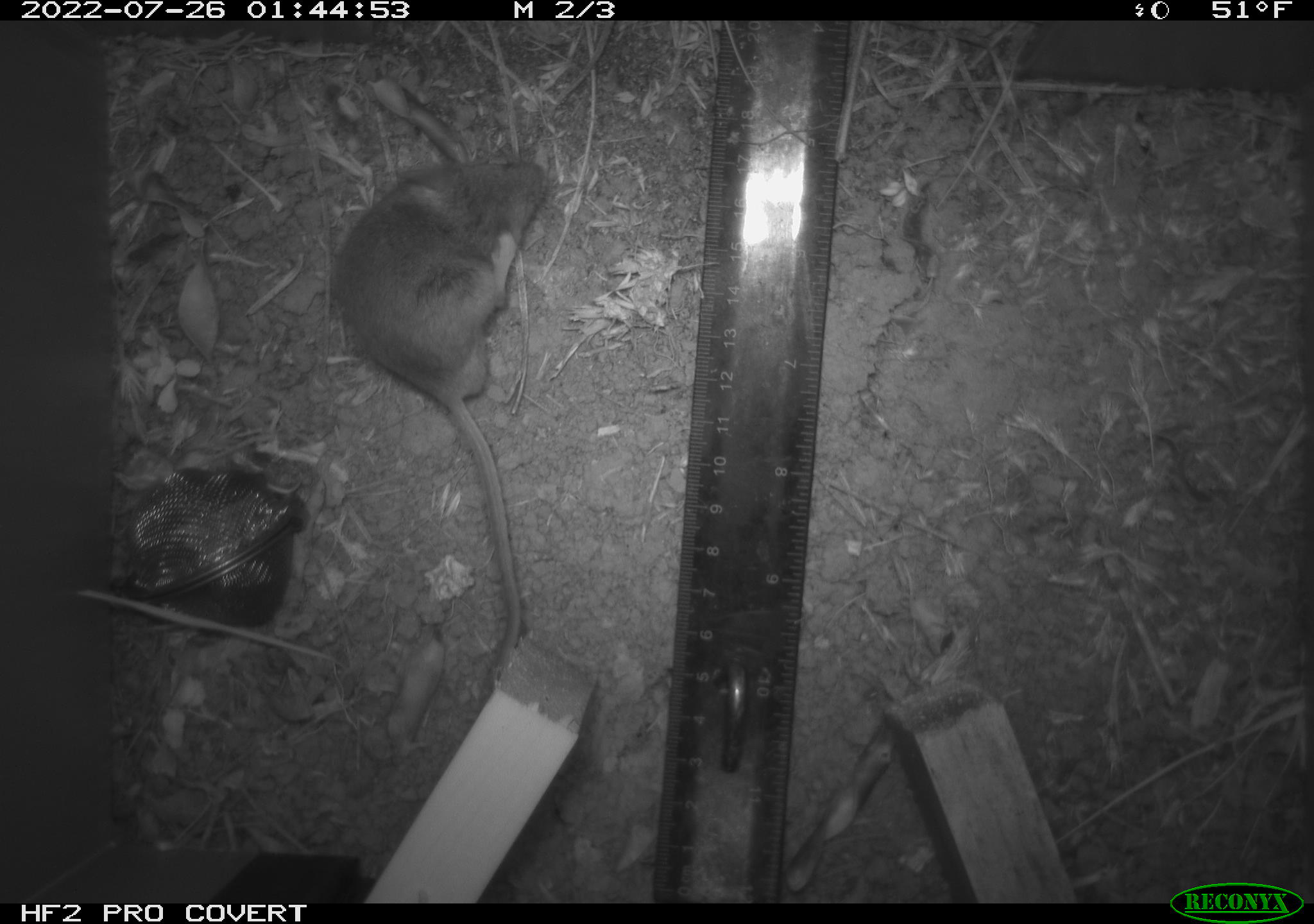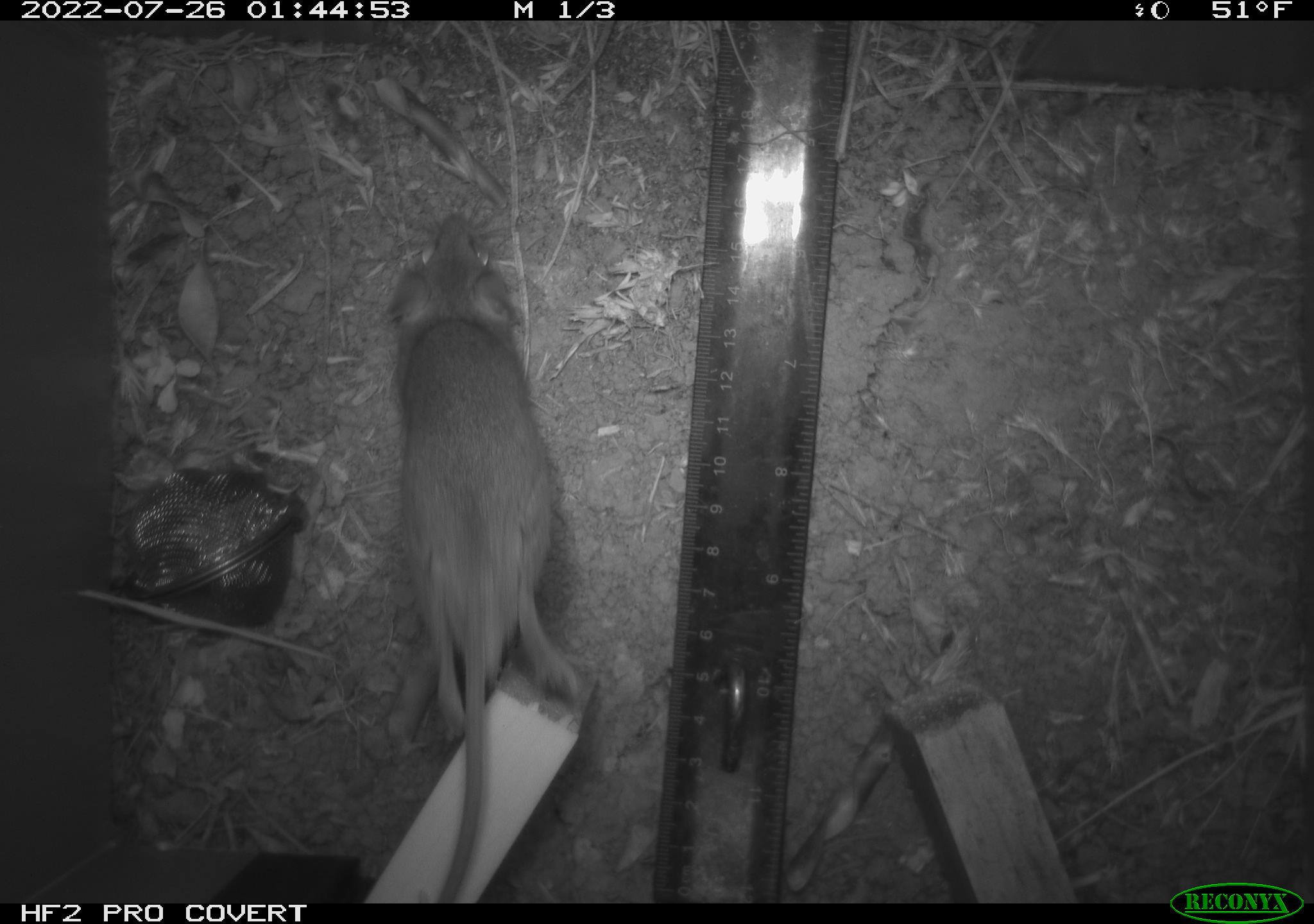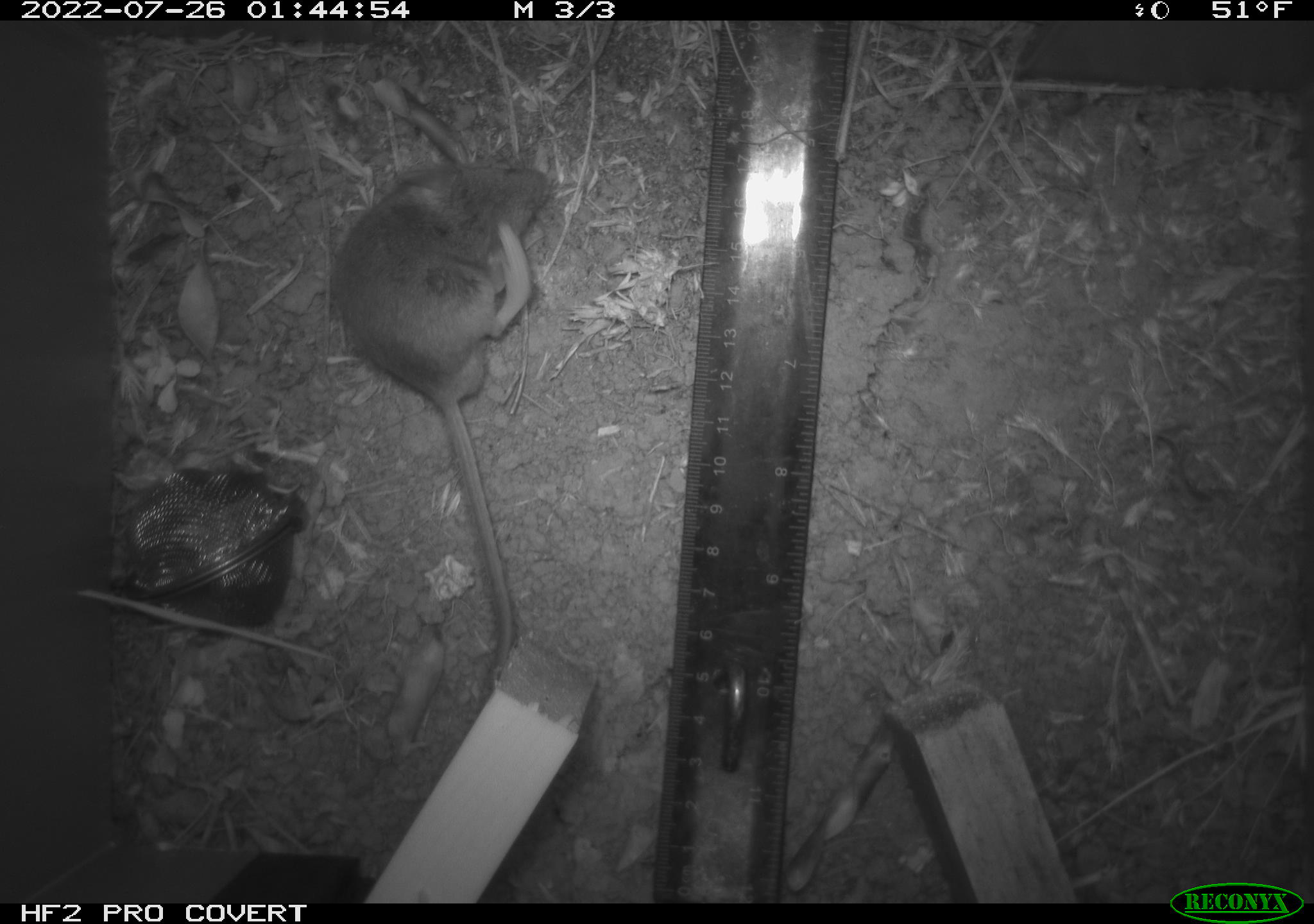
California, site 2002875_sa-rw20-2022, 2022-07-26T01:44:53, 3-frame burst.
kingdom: Animalia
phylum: Chordata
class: Mammalia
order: Rodentia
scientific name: Rodentia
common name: mouse species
Mouse species (Rodentia).